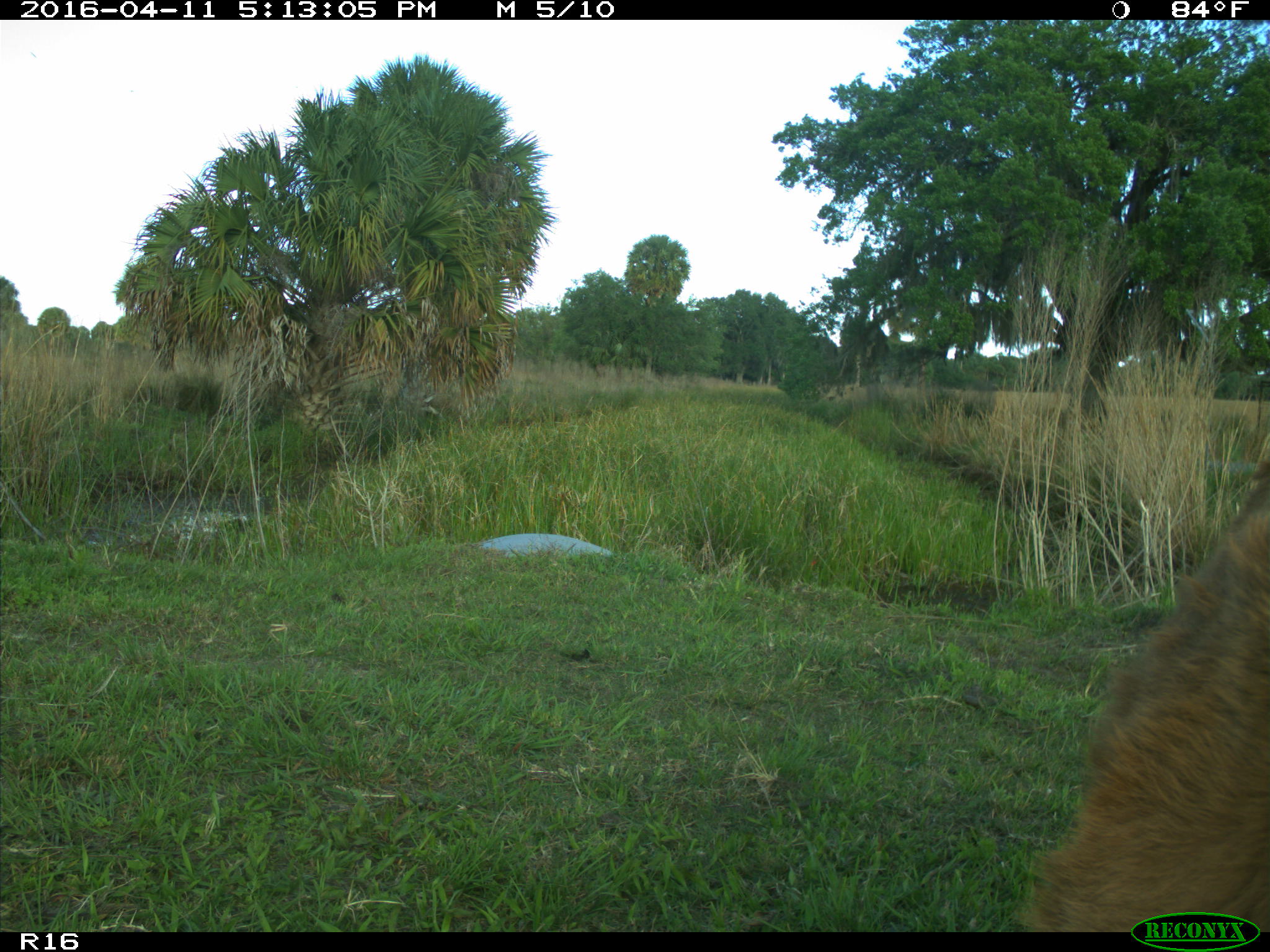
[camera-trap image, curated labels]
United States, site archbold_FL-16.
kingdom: Animalia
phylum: Chordata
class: Mammalia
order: Artiodactyla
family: Bovidae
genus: Bos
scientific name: Bos taurus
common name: domestic cow